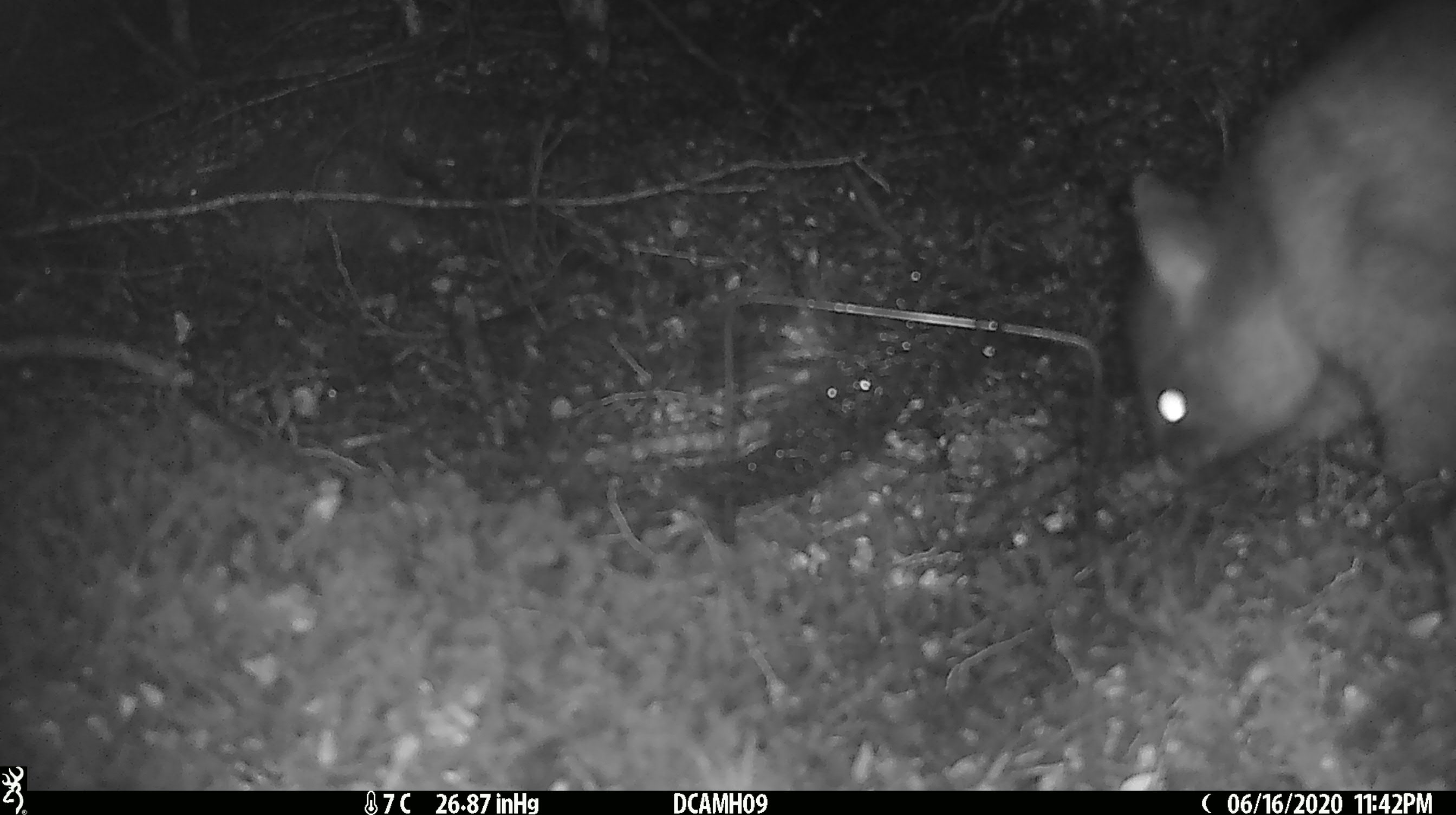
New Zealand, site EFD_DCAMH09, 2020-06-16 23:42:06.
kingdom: Animalia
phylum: Chordata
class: Mammalia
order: Diprotodontia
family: Phalangeridae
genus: Trichosurus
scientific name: Trichosurus vulpecula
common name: common brushtail possum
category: possum